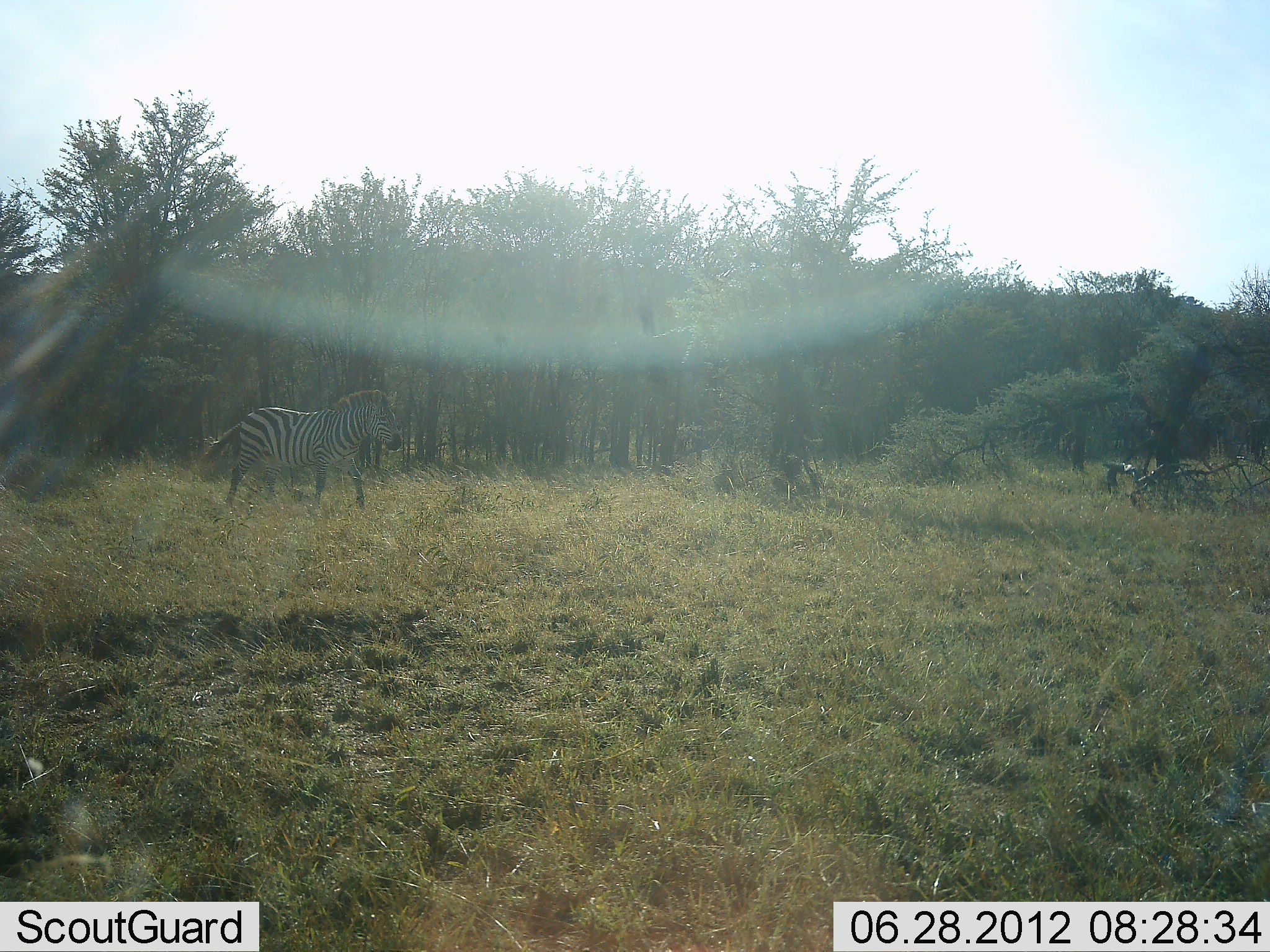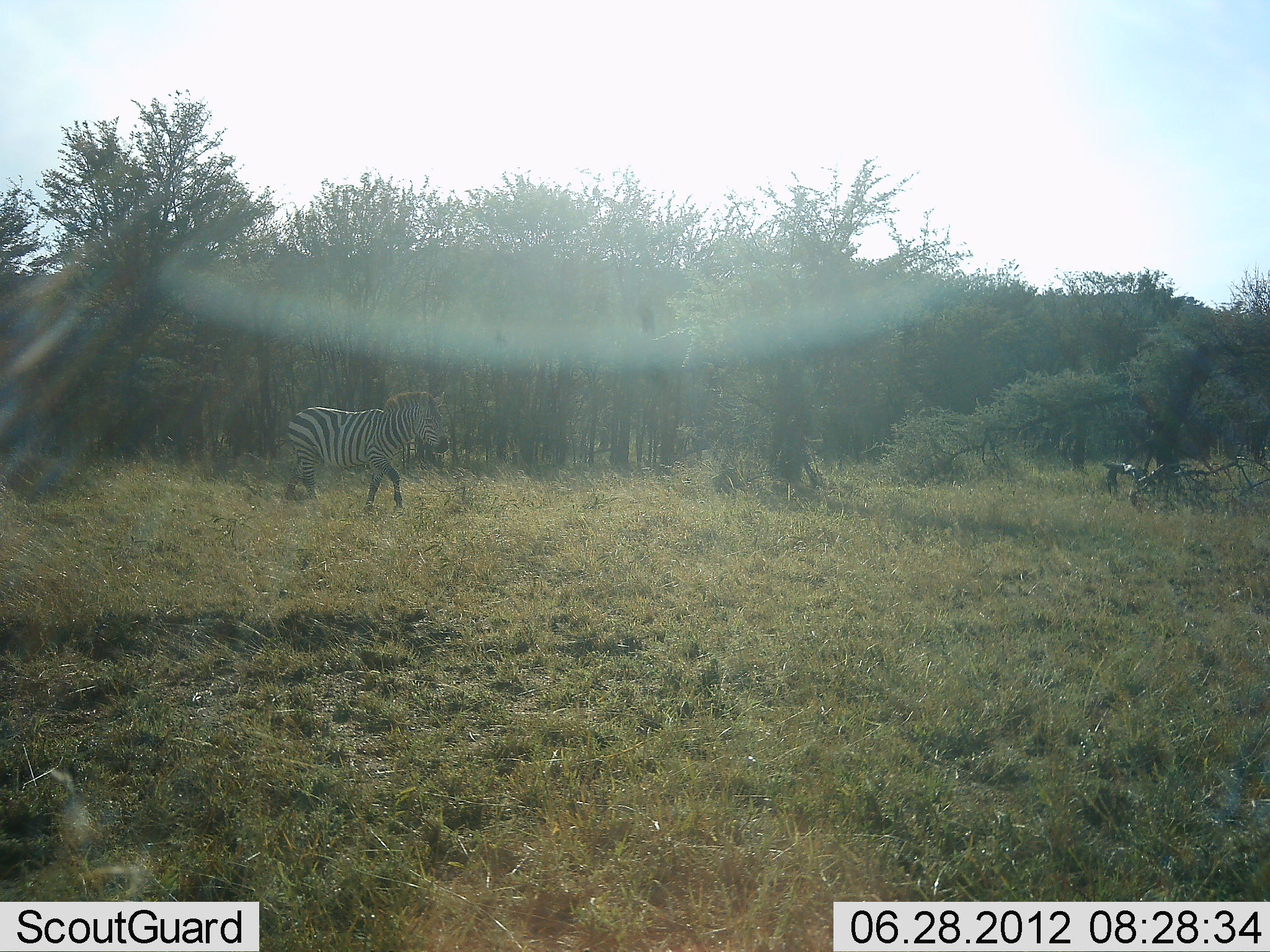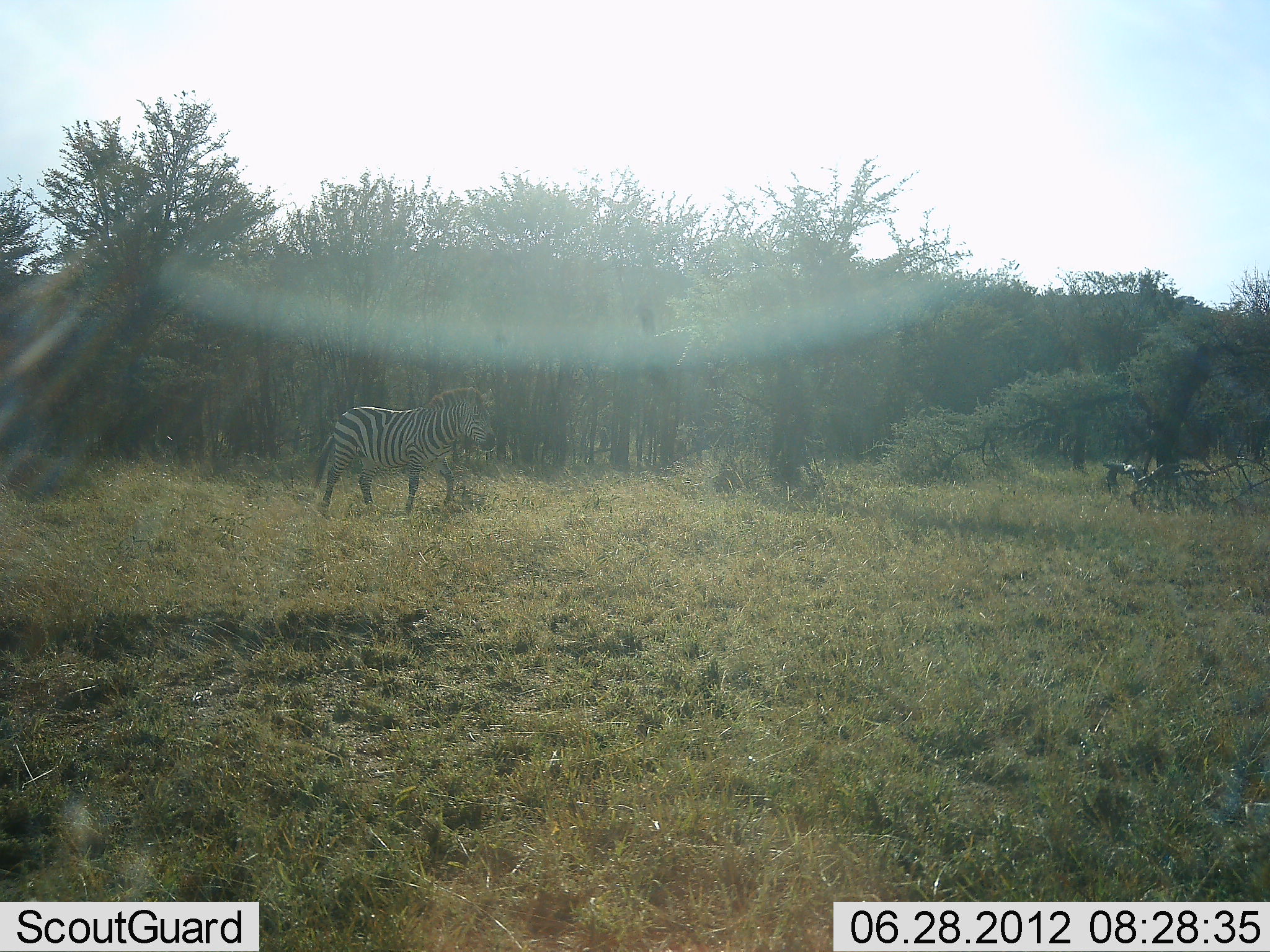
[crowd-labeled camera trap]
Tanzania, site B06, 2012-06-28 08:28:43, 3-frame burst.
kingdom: Animalia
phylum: Chordata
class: Mammalia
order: Perissodactyla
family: Equidae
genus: Equus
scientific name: Equus quagga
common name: plains zebra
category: zebra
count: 1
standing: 10%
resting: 0%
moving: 100%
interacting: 0%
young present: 0%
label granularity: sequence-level